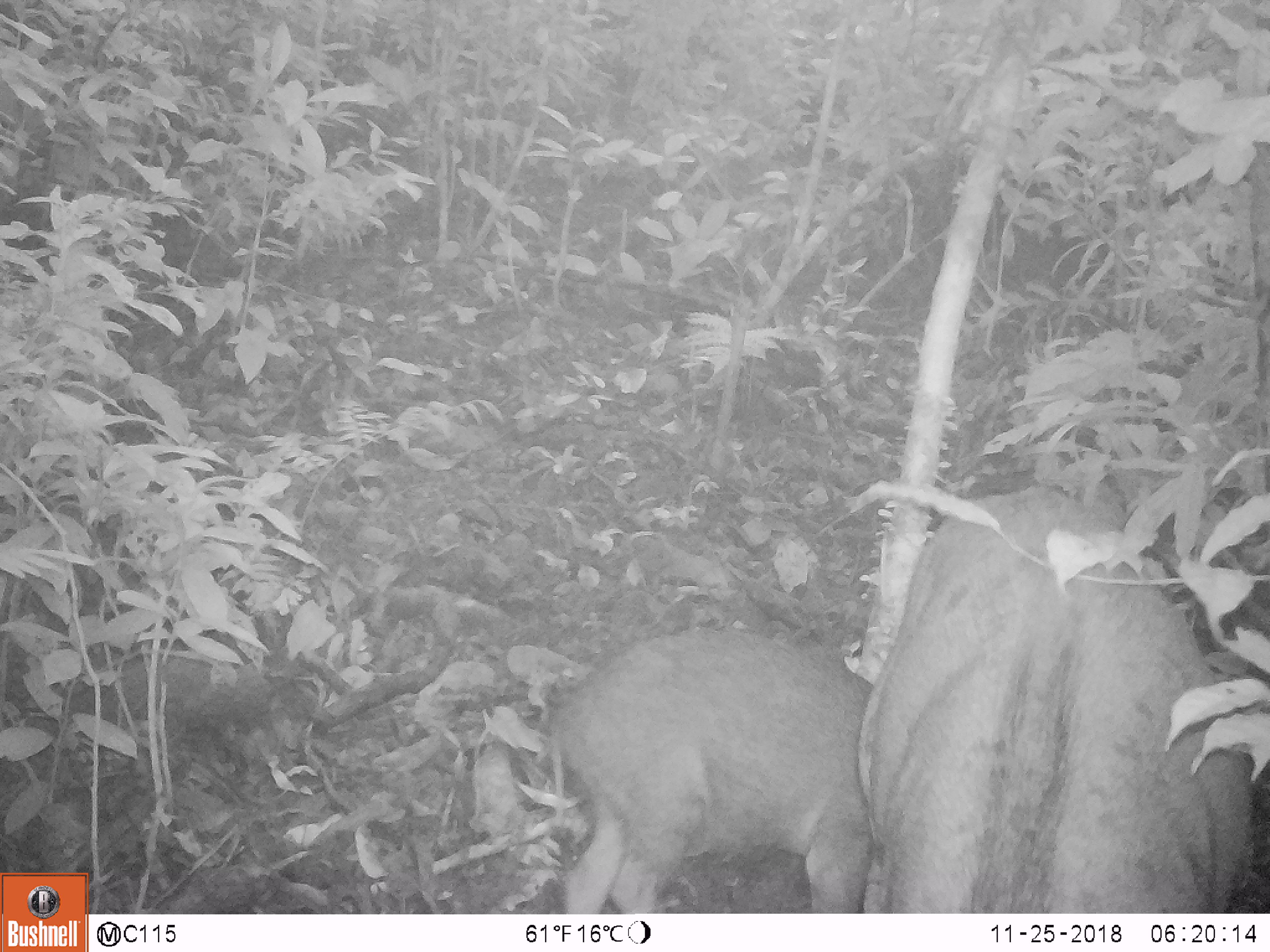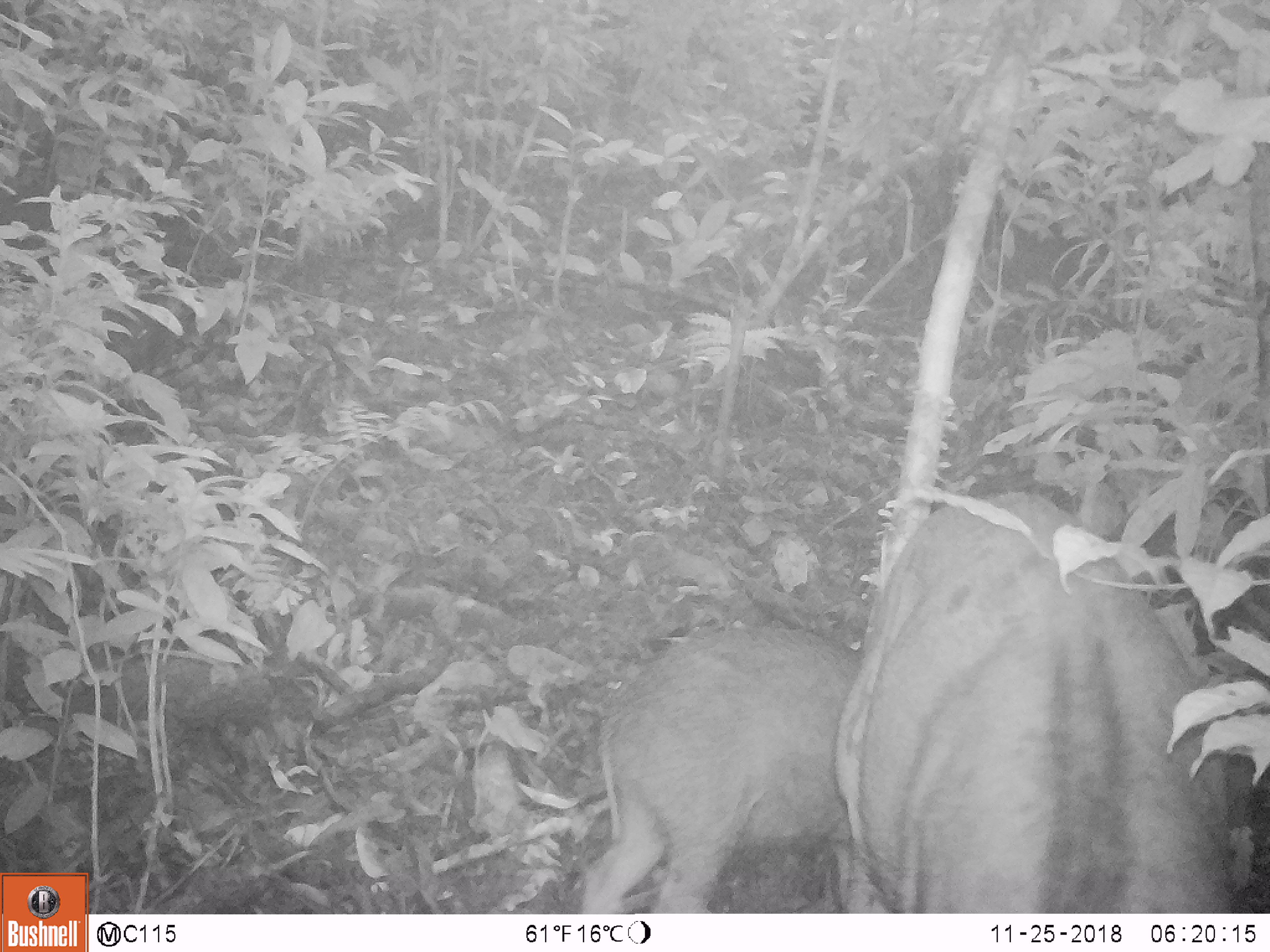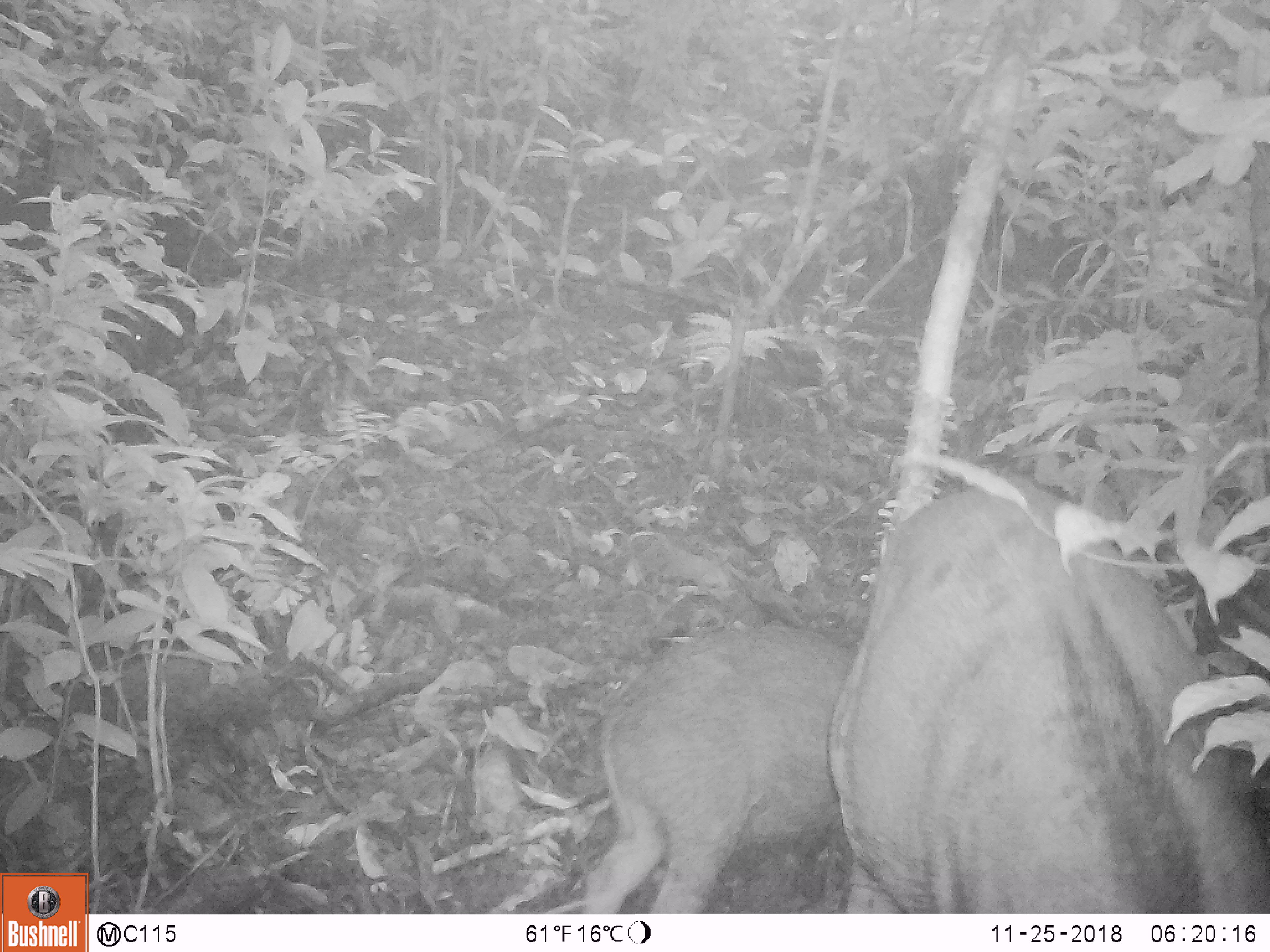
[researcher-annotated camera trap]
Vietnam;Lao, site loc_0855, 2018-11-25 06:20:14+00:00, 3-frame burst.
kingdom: Animalia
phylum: Chordata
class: Mammalia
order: Artiodactyla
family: Suidae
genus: Sus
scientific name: Sus scrofa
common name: eurasian wild pig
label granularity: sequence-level